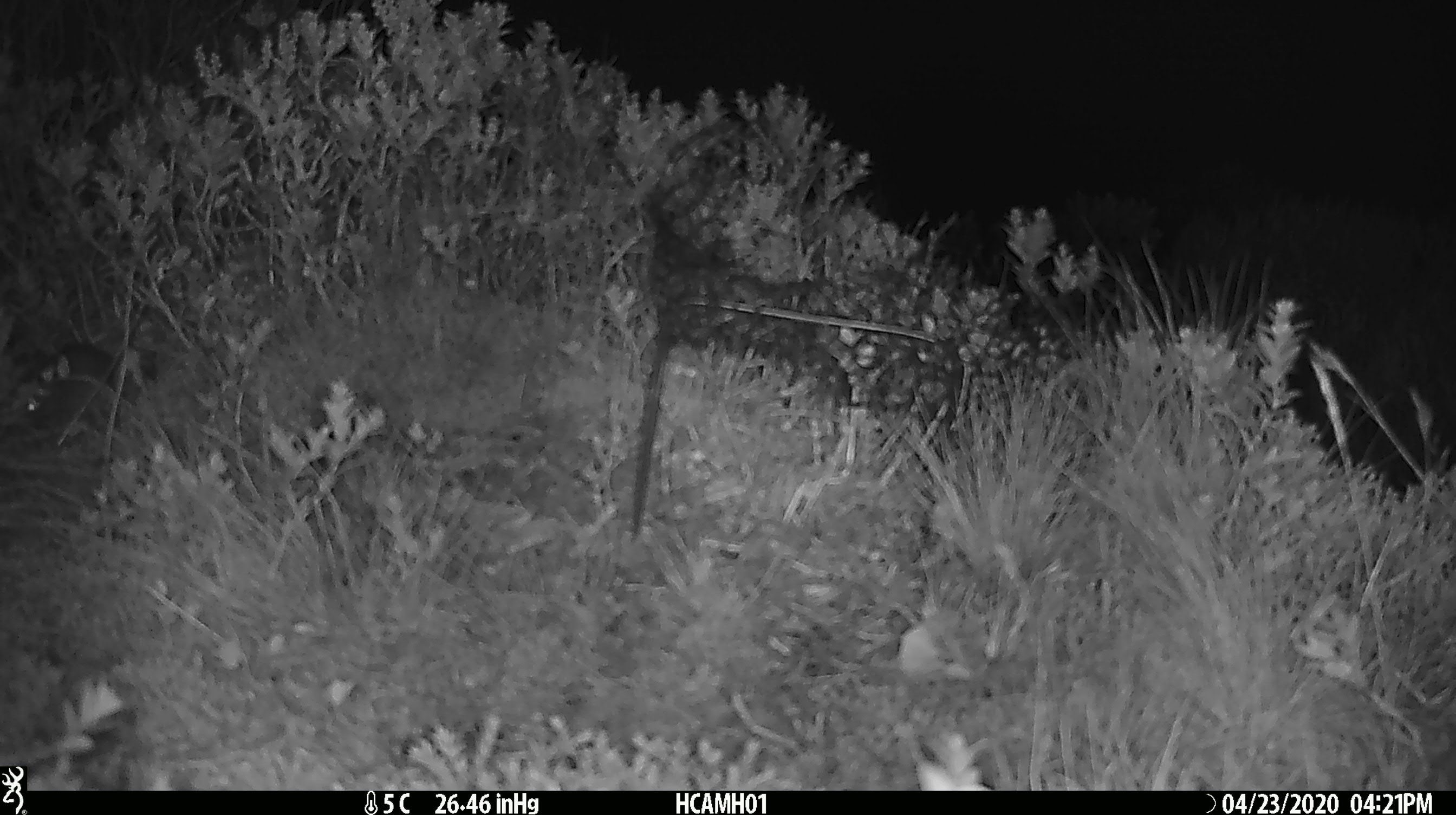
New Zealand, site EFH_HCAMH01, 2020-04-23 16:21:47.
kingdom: Animalia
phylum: Chordata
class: Mammalia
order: Rodentia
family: Muridae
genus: Mus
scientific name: Mus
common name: mouse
Mouse (Mus).